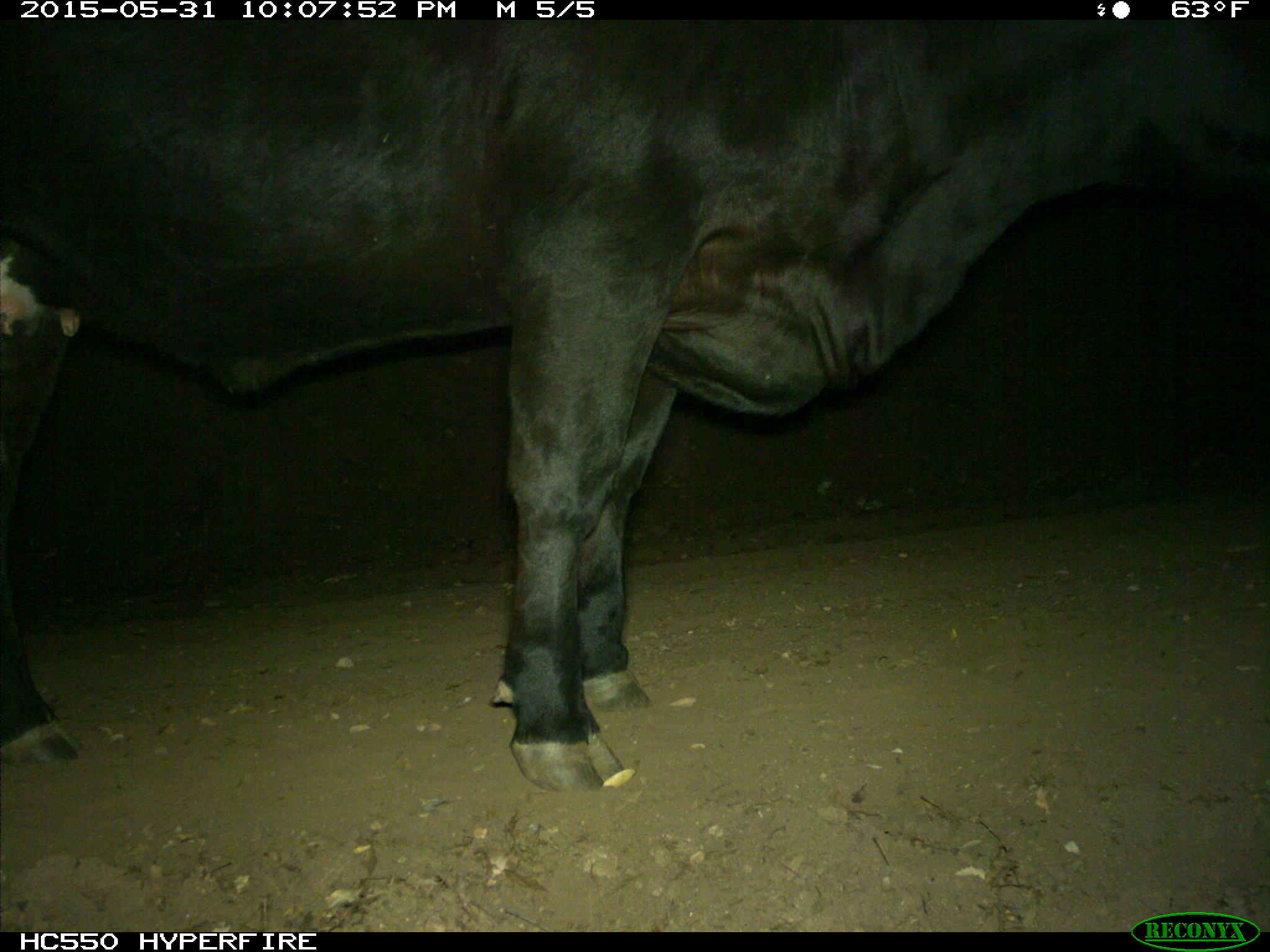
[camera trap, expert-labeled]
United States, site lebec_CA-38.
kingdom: Animalia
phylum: Chordata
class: Mammalia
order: Artiodactyla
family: Bovidae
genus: Bos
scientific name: Bos taurus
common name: domestic cow